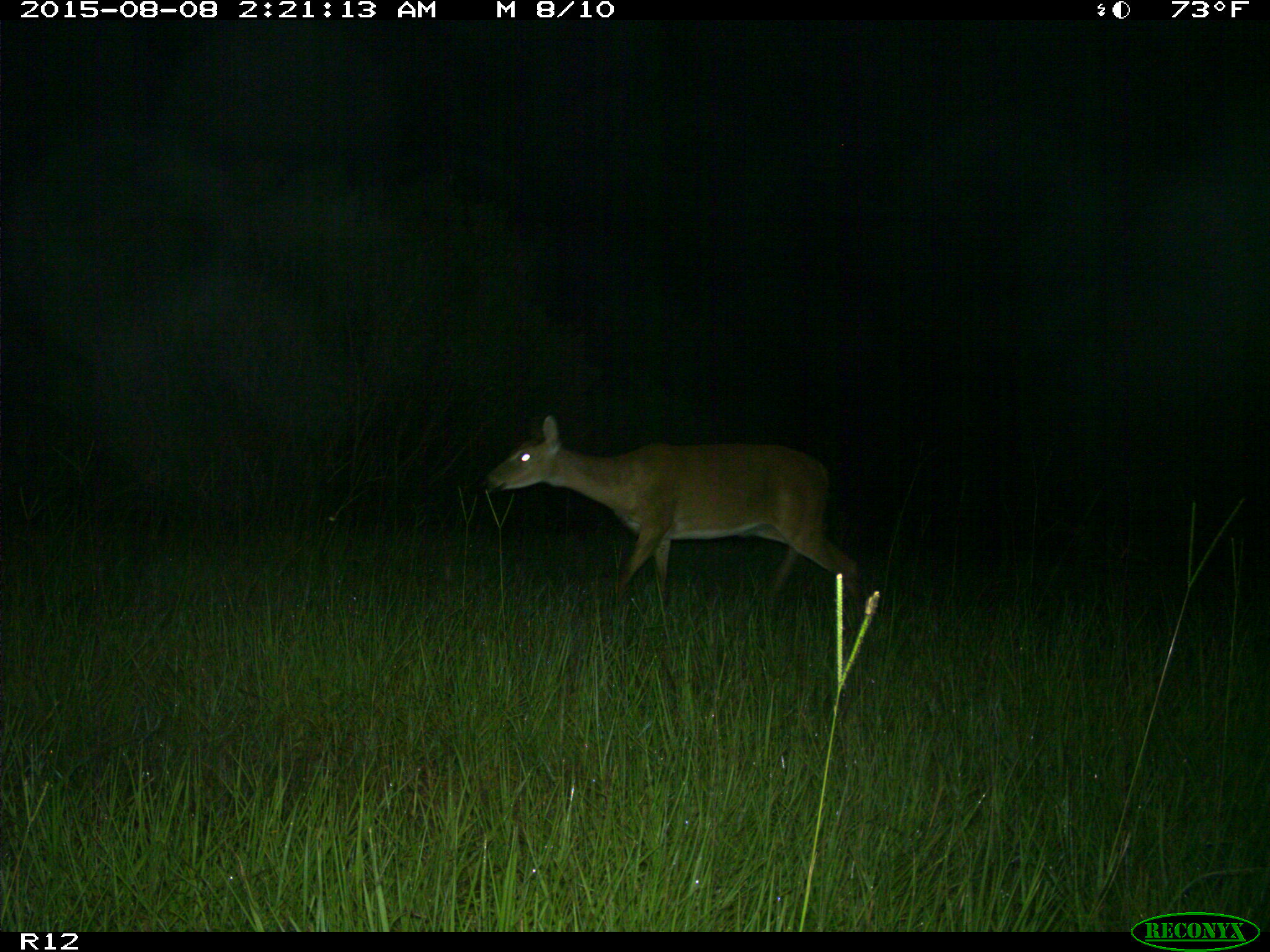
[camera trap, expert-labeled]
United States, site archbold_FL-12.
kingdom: Animalia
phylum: Chordata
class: Mammalia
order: Artiodactyla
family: Cervidae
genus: Odocoileus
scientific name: Odocoileus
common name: deer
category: unidentified deer